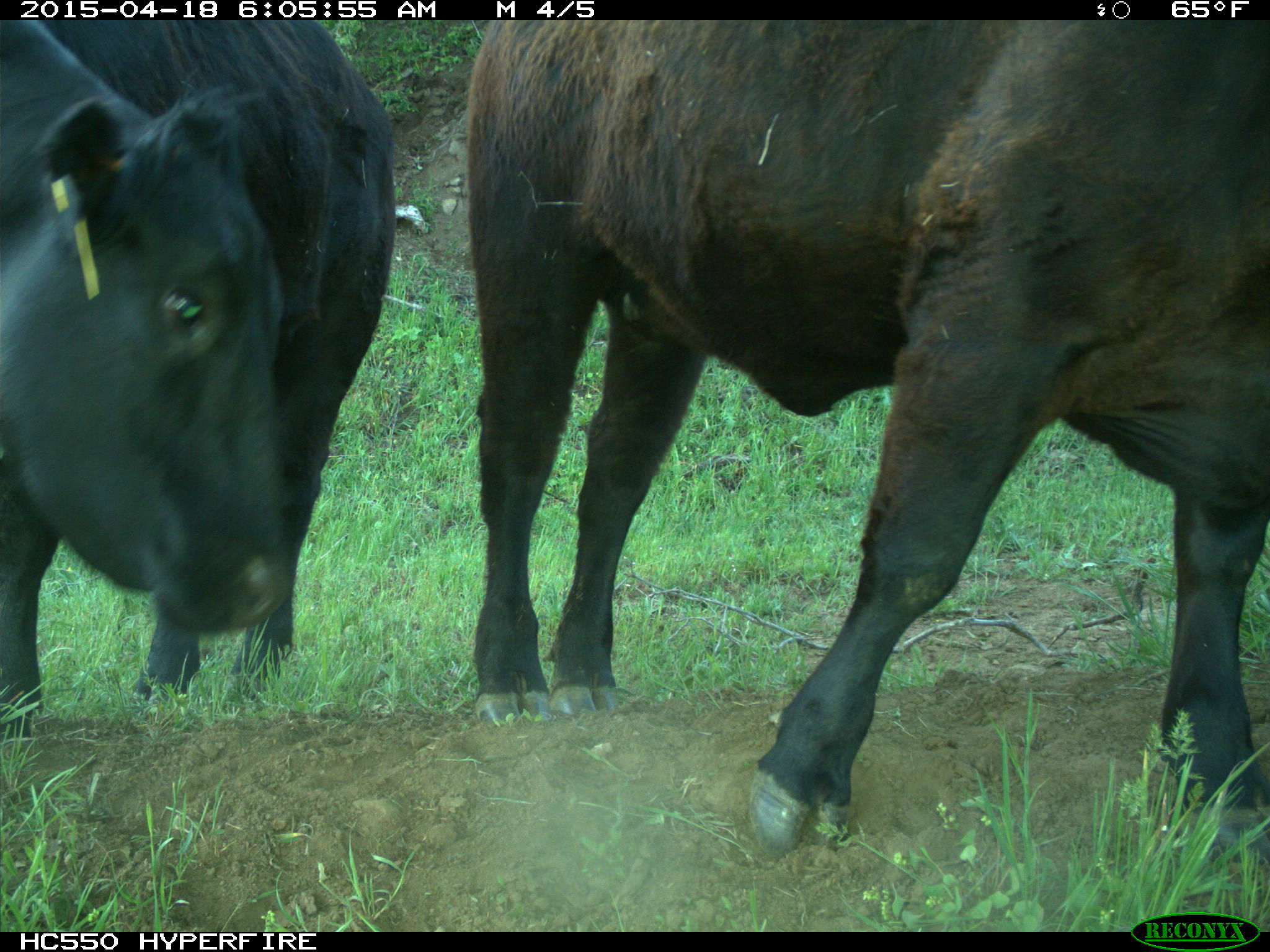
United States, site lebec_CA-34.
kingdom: Animalia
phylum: Chordata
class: Mammalia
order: Artiodactyla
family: Bovidae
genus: Bos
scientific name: Bos taurus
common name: domestic cow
Bos taurus (domestic cow).